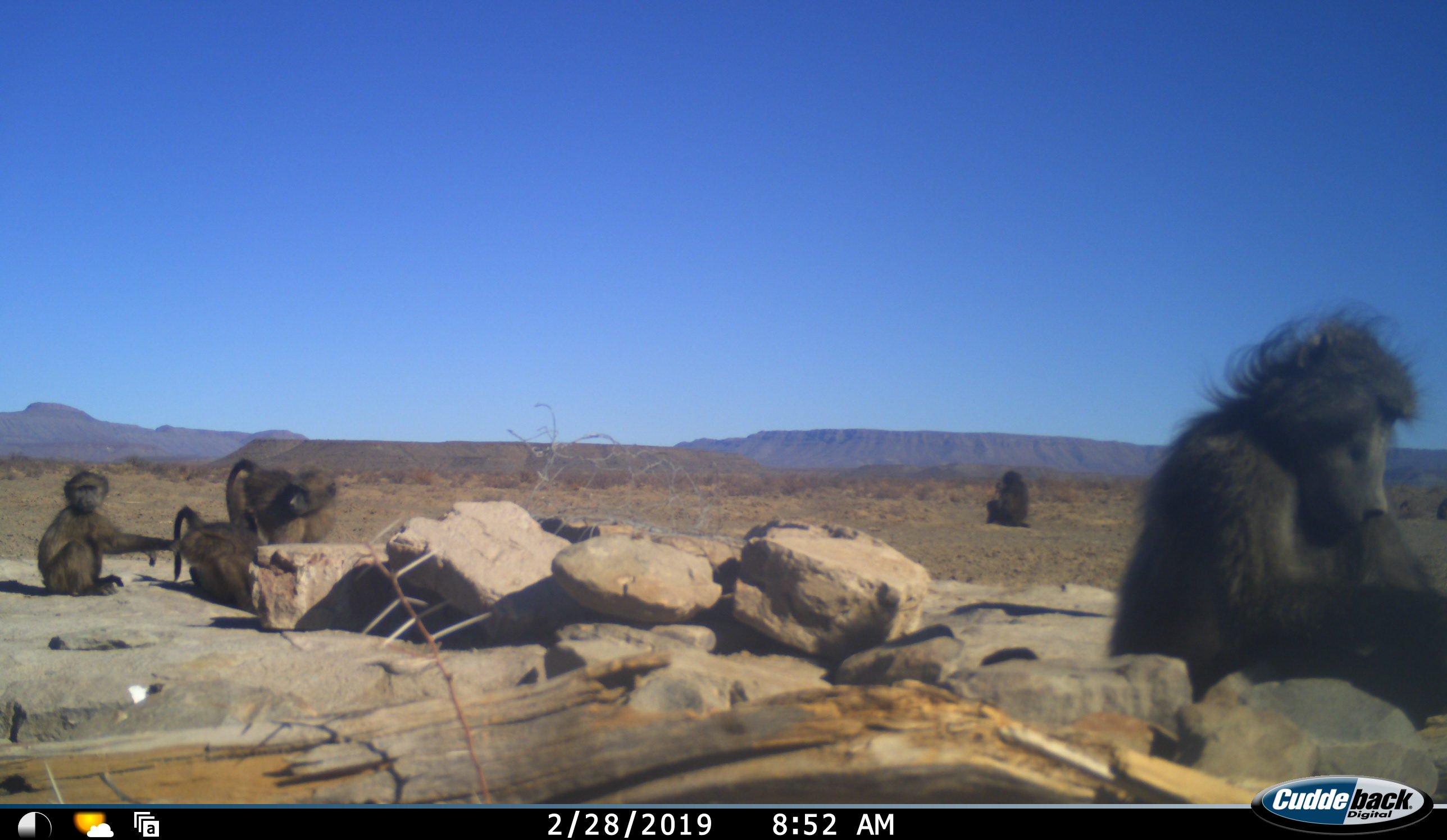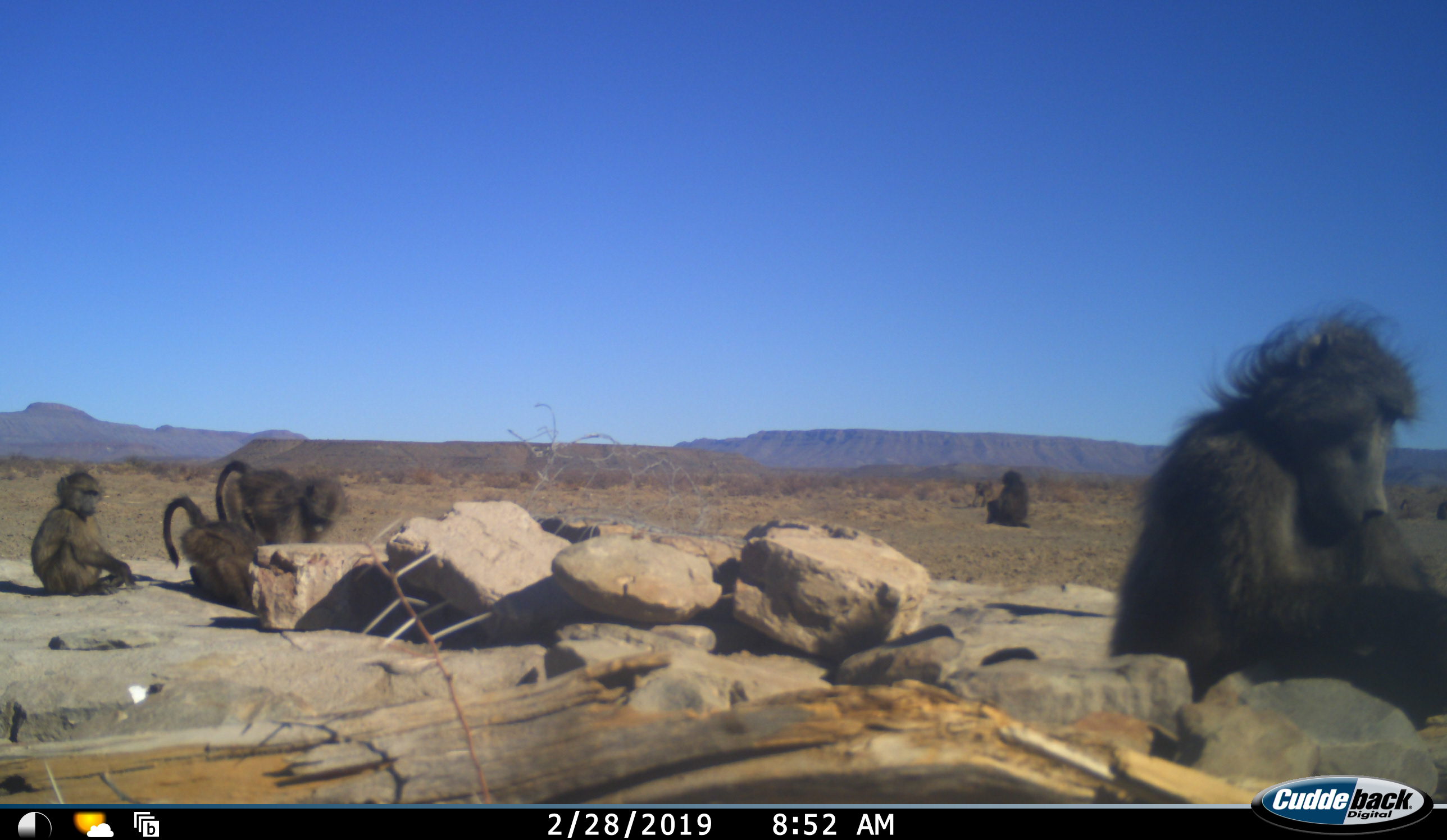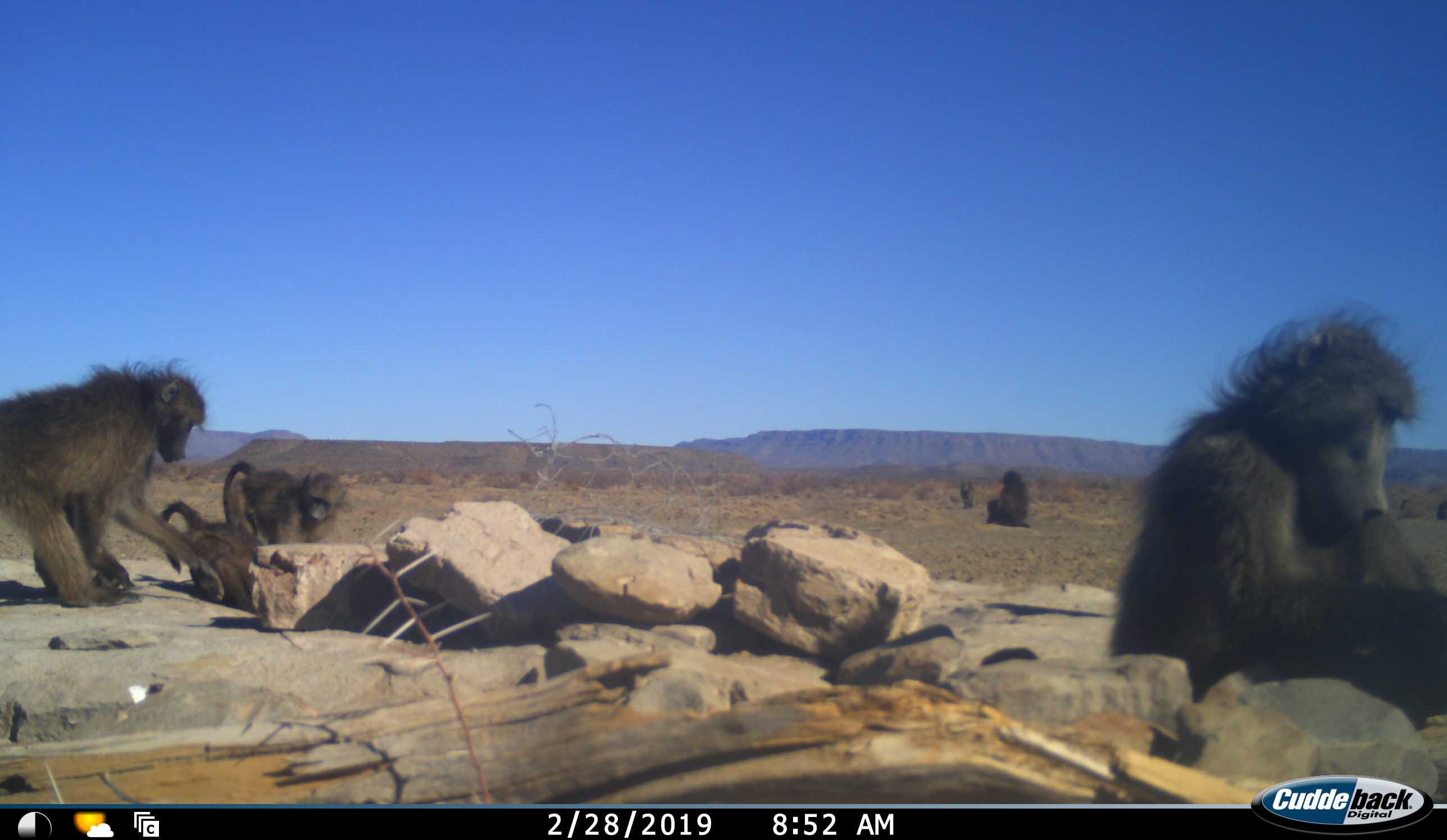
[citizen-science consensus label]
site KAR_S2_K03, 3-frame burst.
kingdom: Animalia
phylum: Chordata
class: Mammalia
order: Primates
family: Cercopithecidae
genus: Papio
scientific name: Papio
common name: baboon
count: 7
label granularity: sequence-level